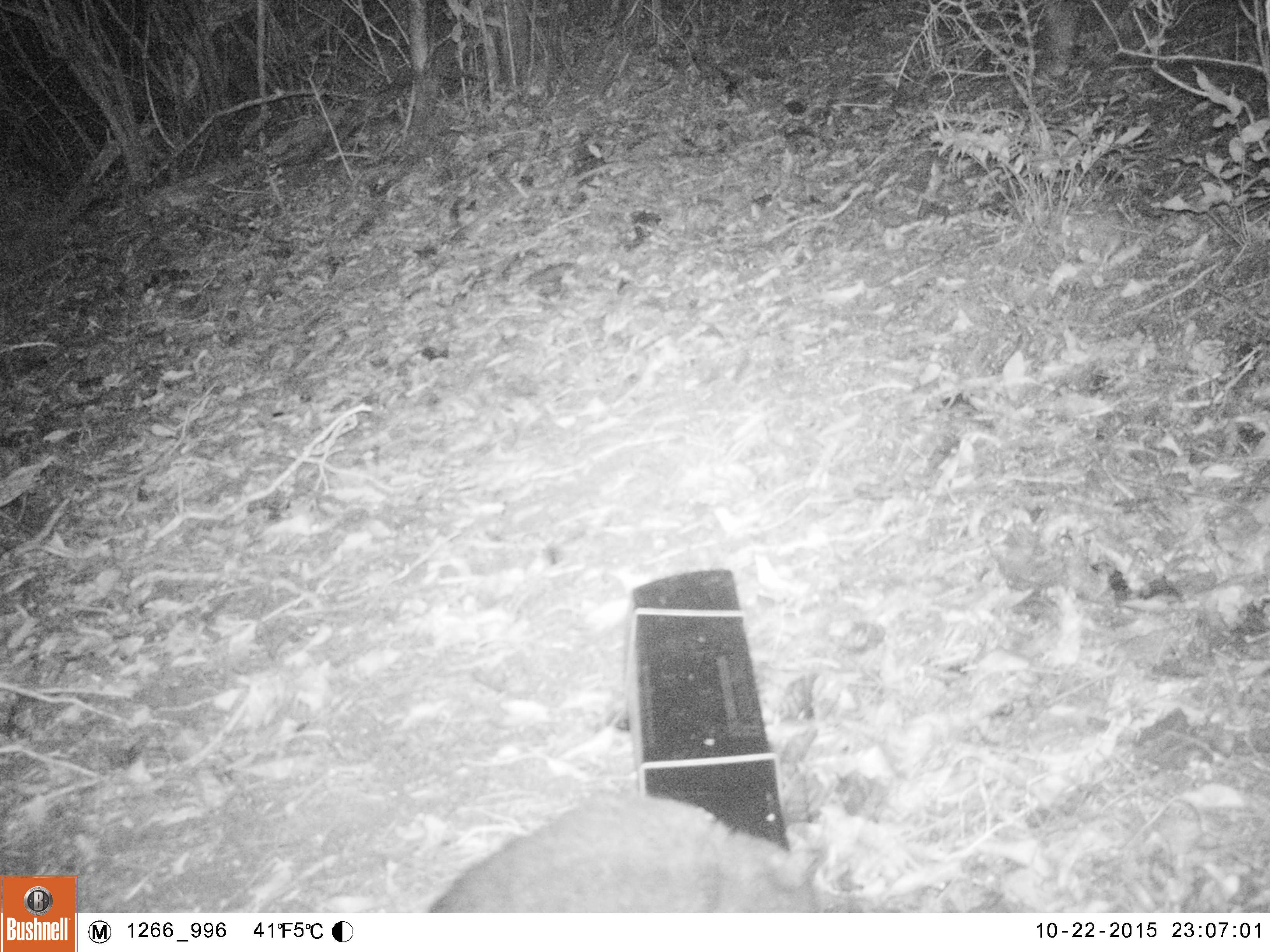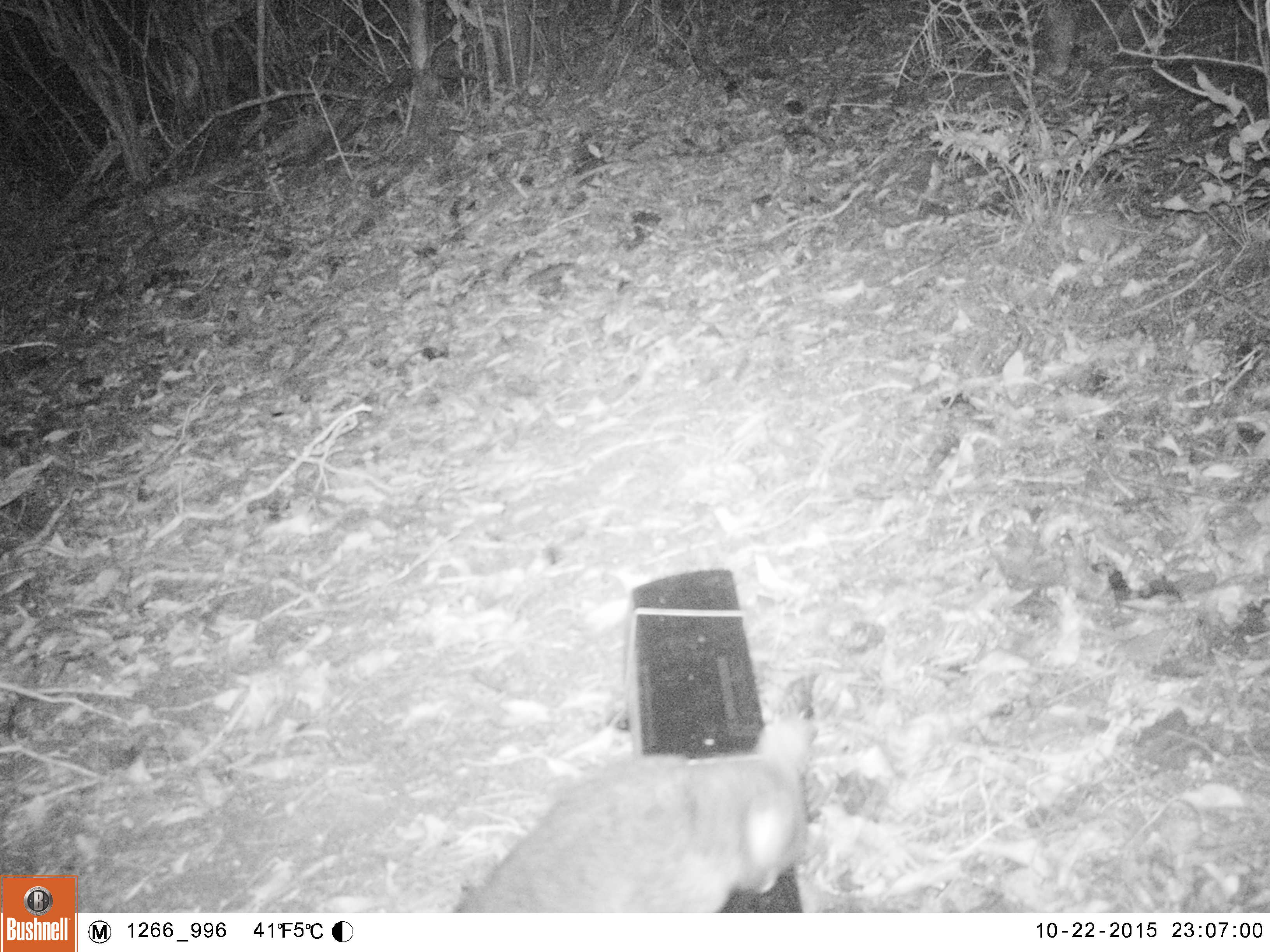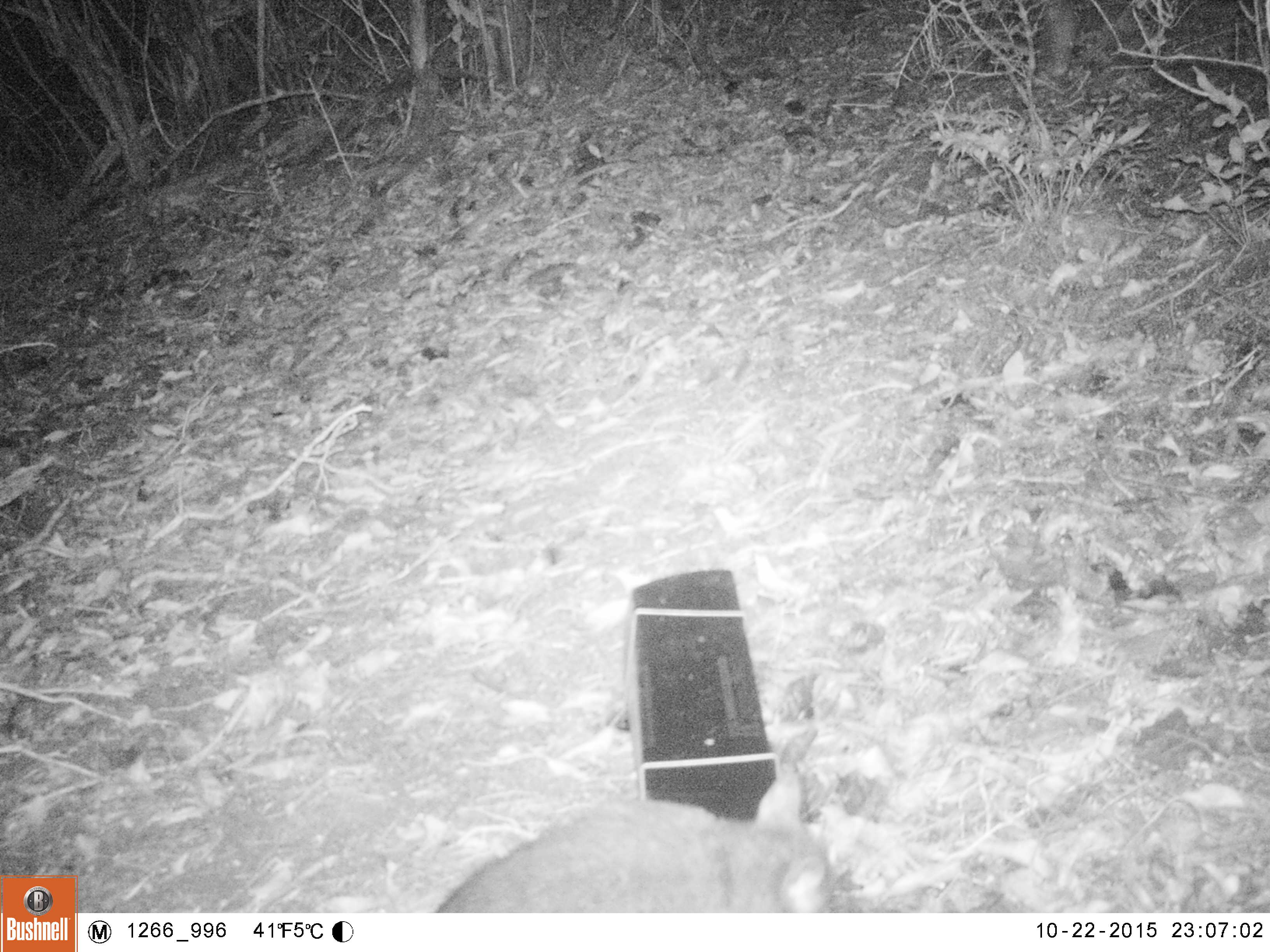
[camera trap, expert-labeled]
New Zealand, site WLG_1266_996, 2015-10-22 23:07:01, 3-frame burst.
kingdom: Animalia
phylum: Chordata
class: Mammalia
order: Diprotodontia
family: Phalangeridae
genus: Trichosurus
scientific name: Trichosurus vulpecula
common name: common brushtail possum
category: possum